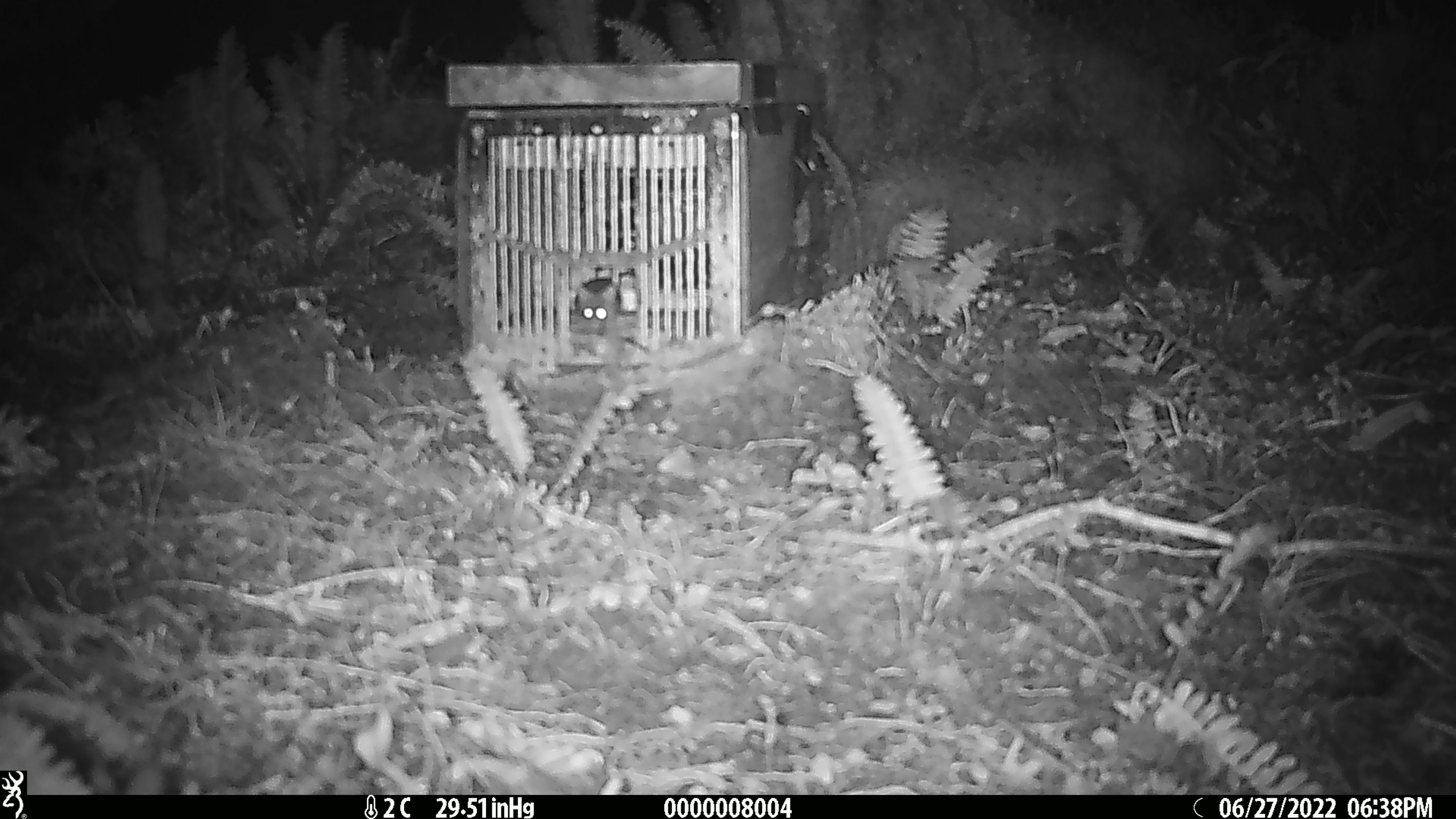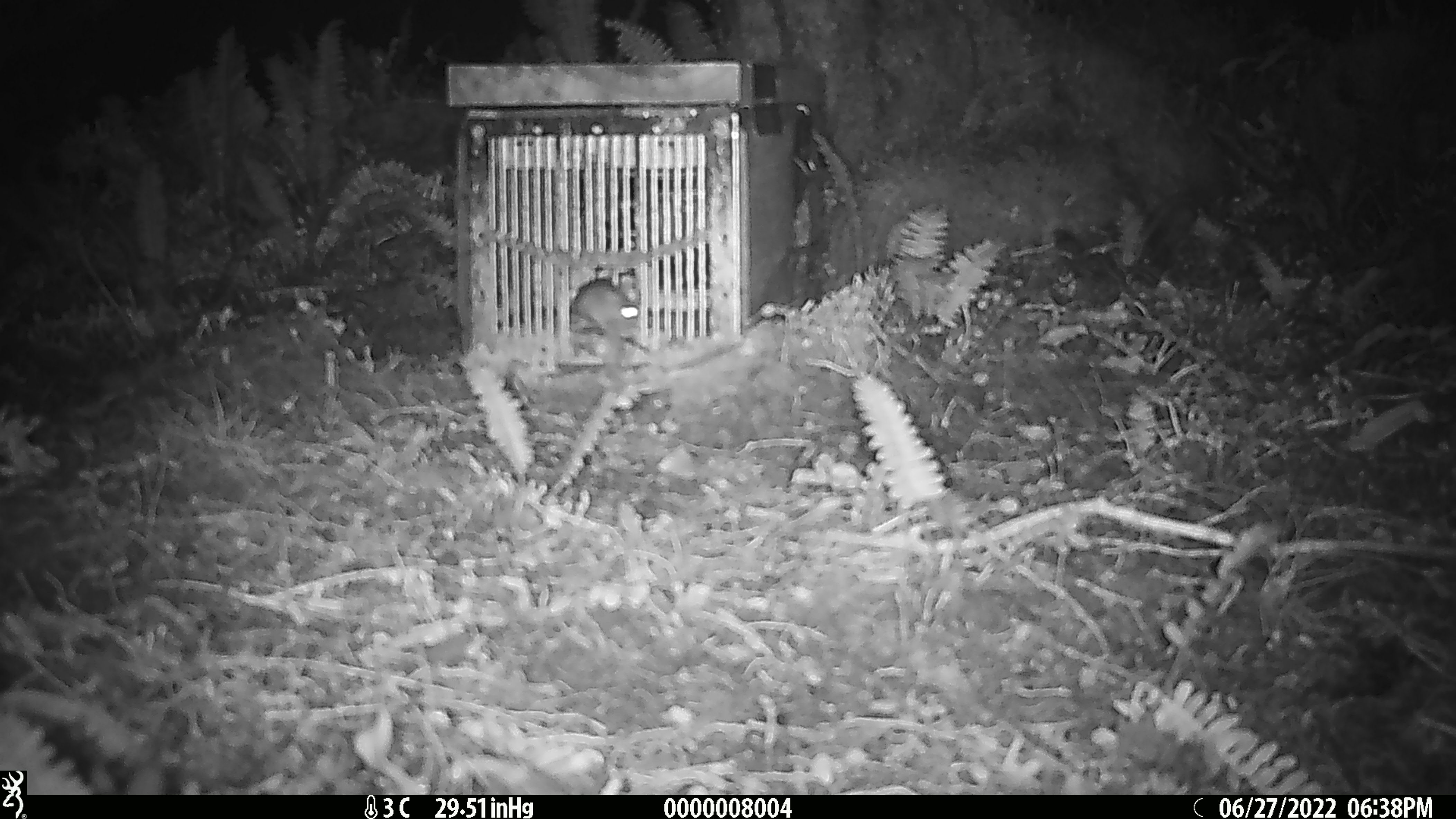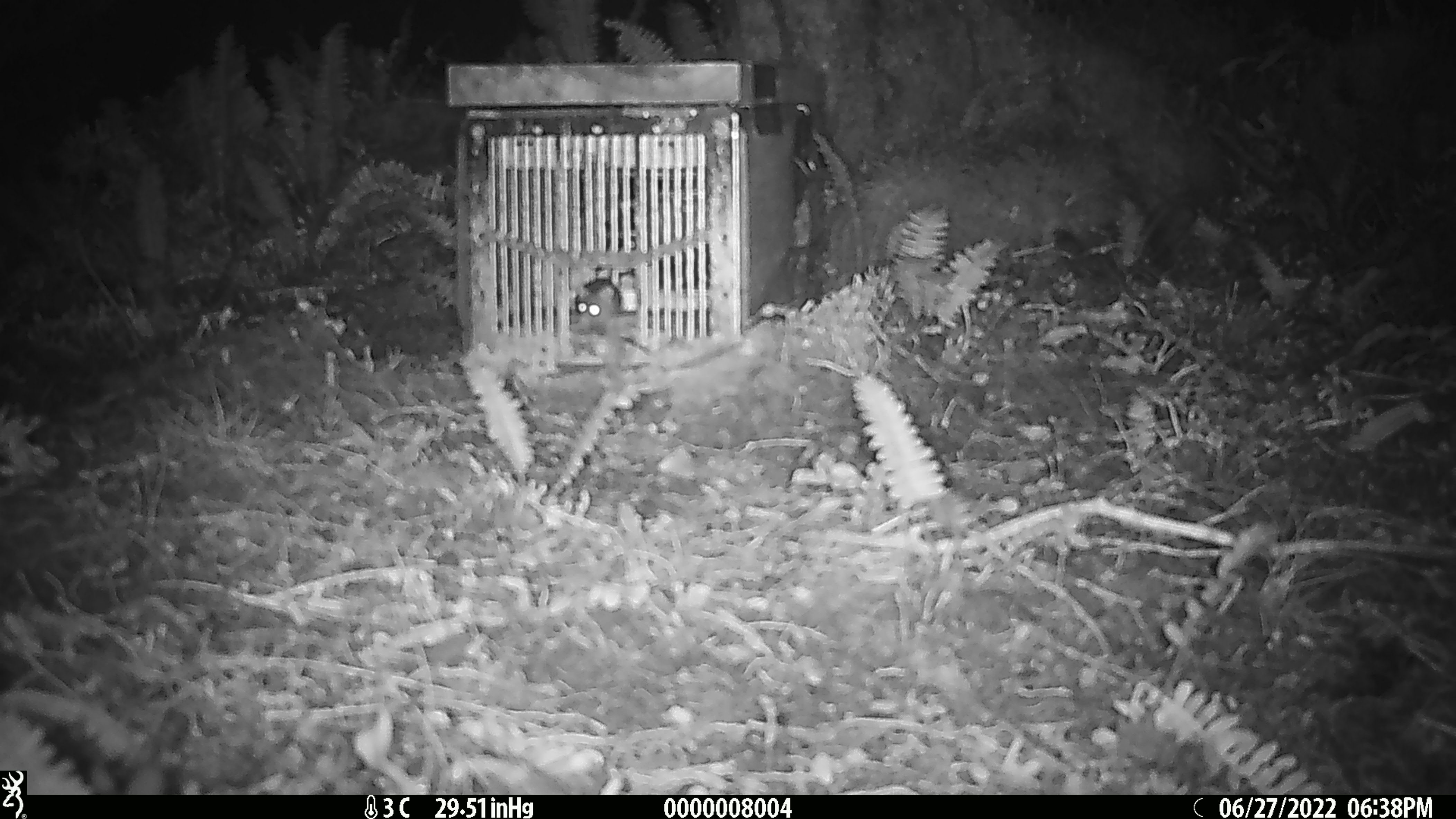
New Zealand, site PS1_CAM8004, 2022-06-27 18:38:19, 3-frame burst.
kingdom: Animalia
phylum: Chordata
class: Mammalia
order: Rodentia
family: Muridae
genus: Mus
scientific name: Mus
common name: mouse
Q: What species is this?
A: Mouse (Mus).